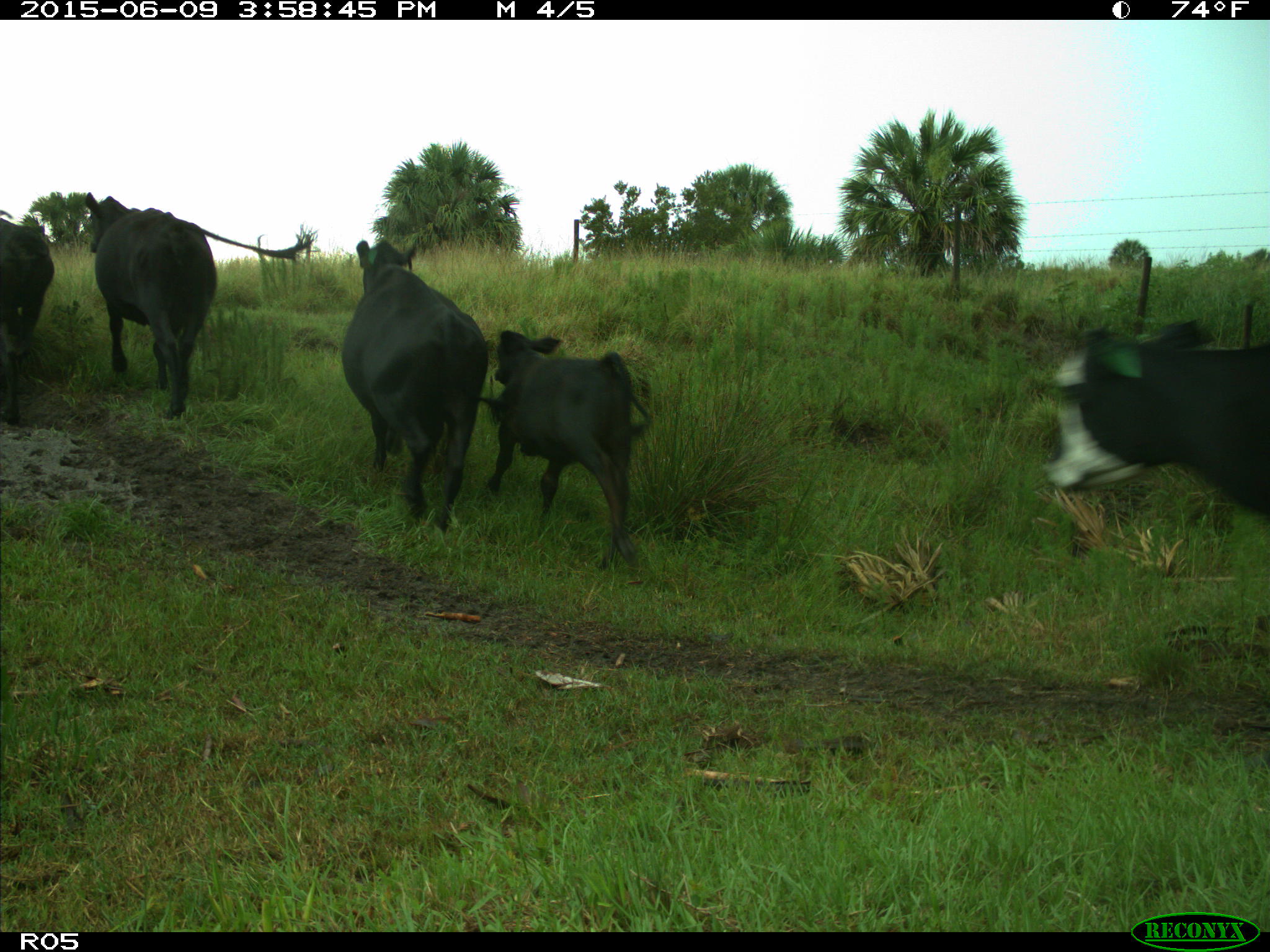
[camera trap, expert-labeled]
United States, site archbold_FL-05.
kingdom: Animalia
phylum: Chordata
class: Mammalia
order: Artiodactyla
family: Bovidae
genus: Bos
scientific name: Bos taurus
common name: domestic cow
Bos taurus (domestic cow).